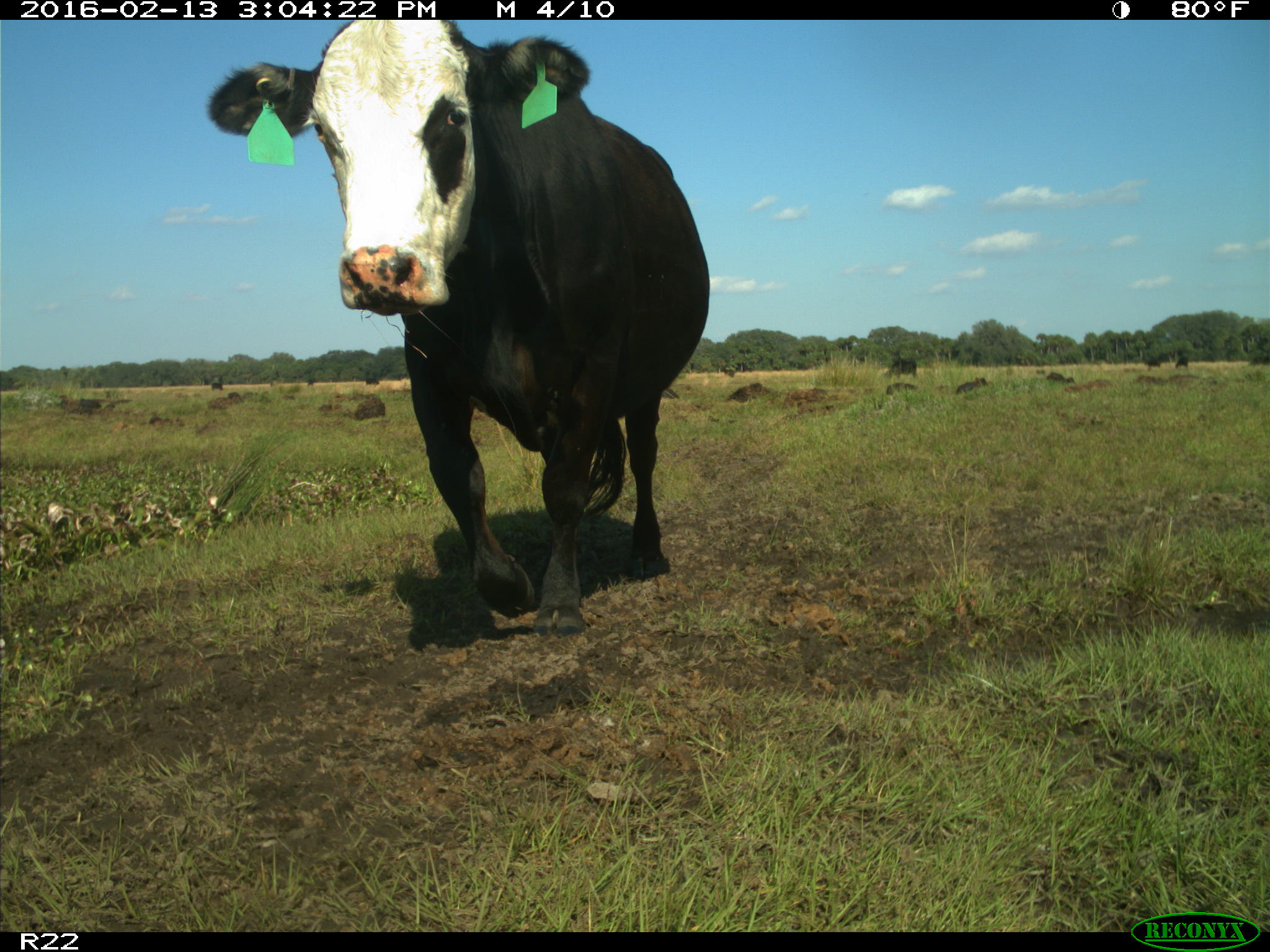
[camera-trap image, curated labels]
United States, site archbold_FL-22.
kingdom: Animalia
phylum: Chordata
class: Mammalia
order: Artiodactyla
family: Bovidae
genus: Bos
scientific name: Bos taurus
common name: domestic cow